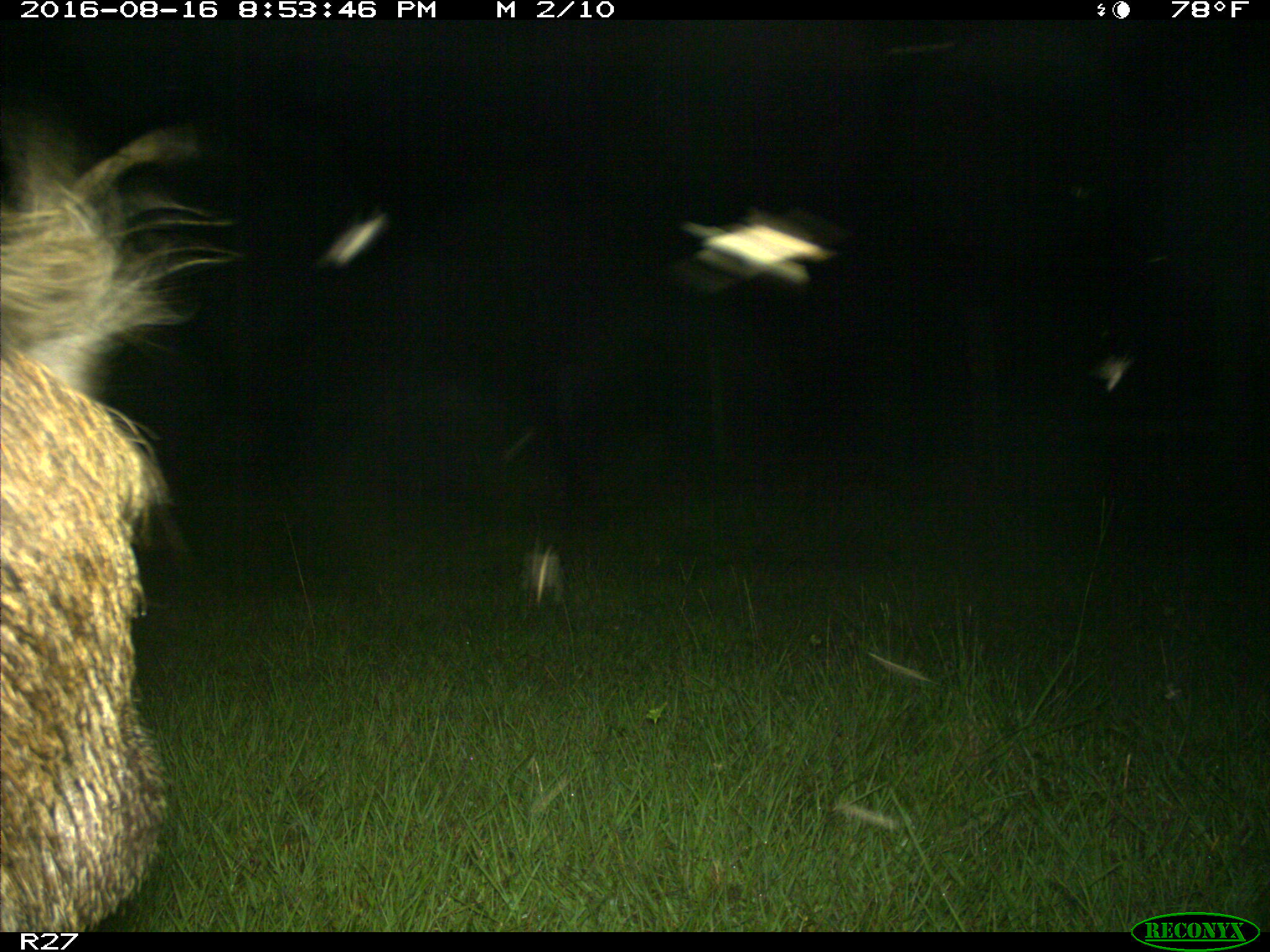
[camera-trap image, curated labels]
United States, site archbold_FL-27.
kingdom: Animalia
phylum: Chordata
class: Mammalia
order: Artiodactyla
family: Suidae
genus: Sus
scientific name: Sus scrofa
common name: wild boar